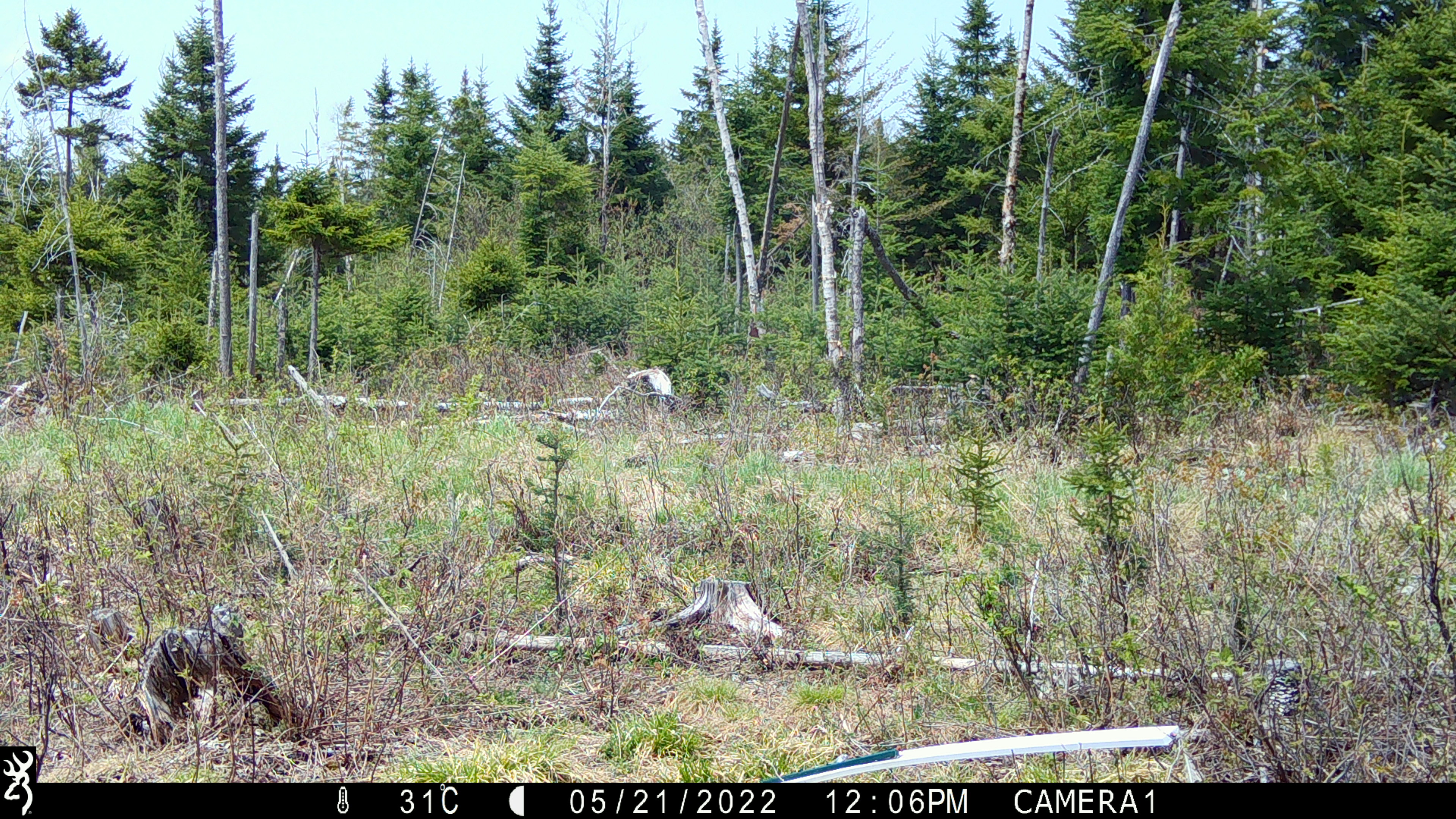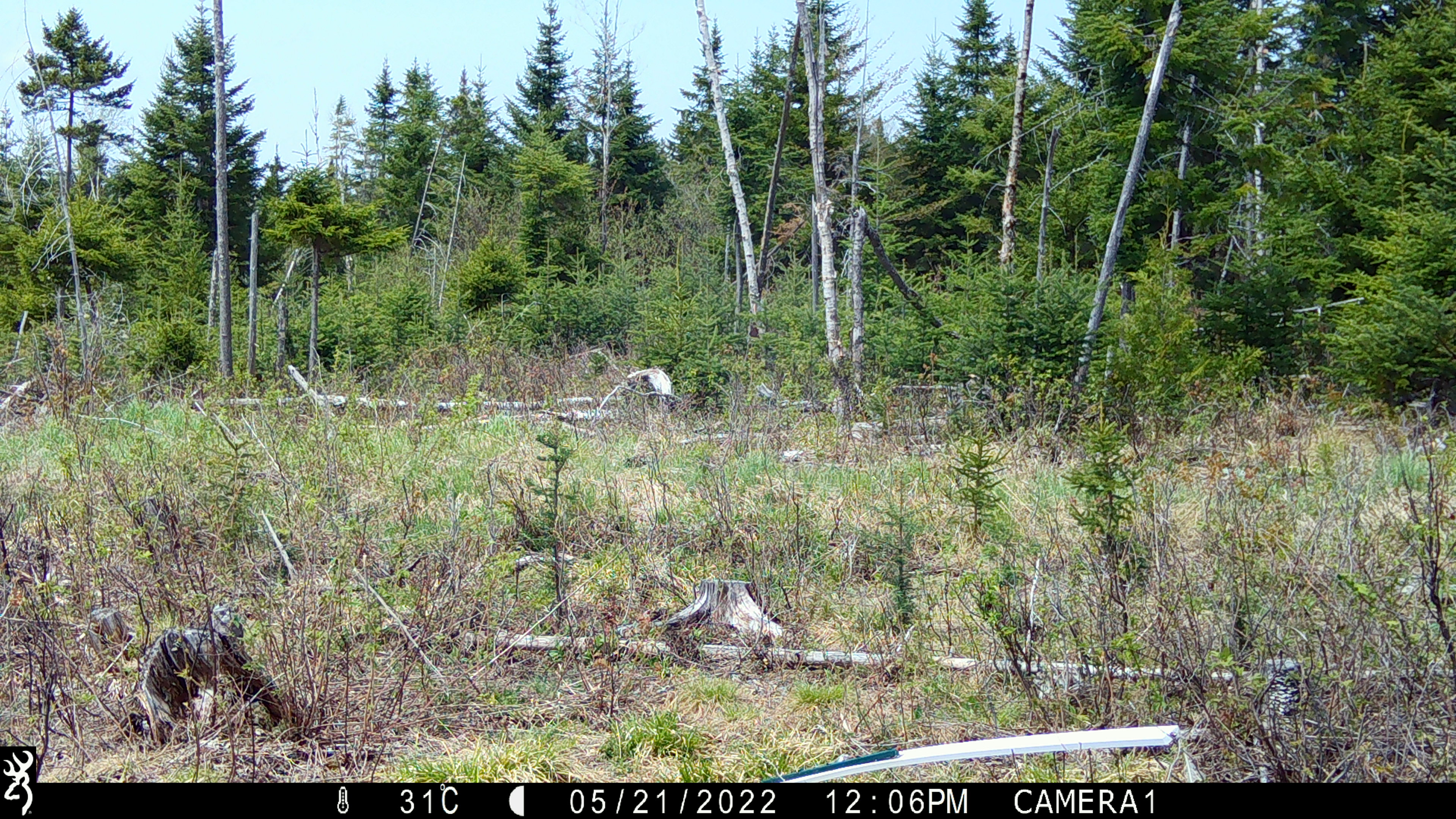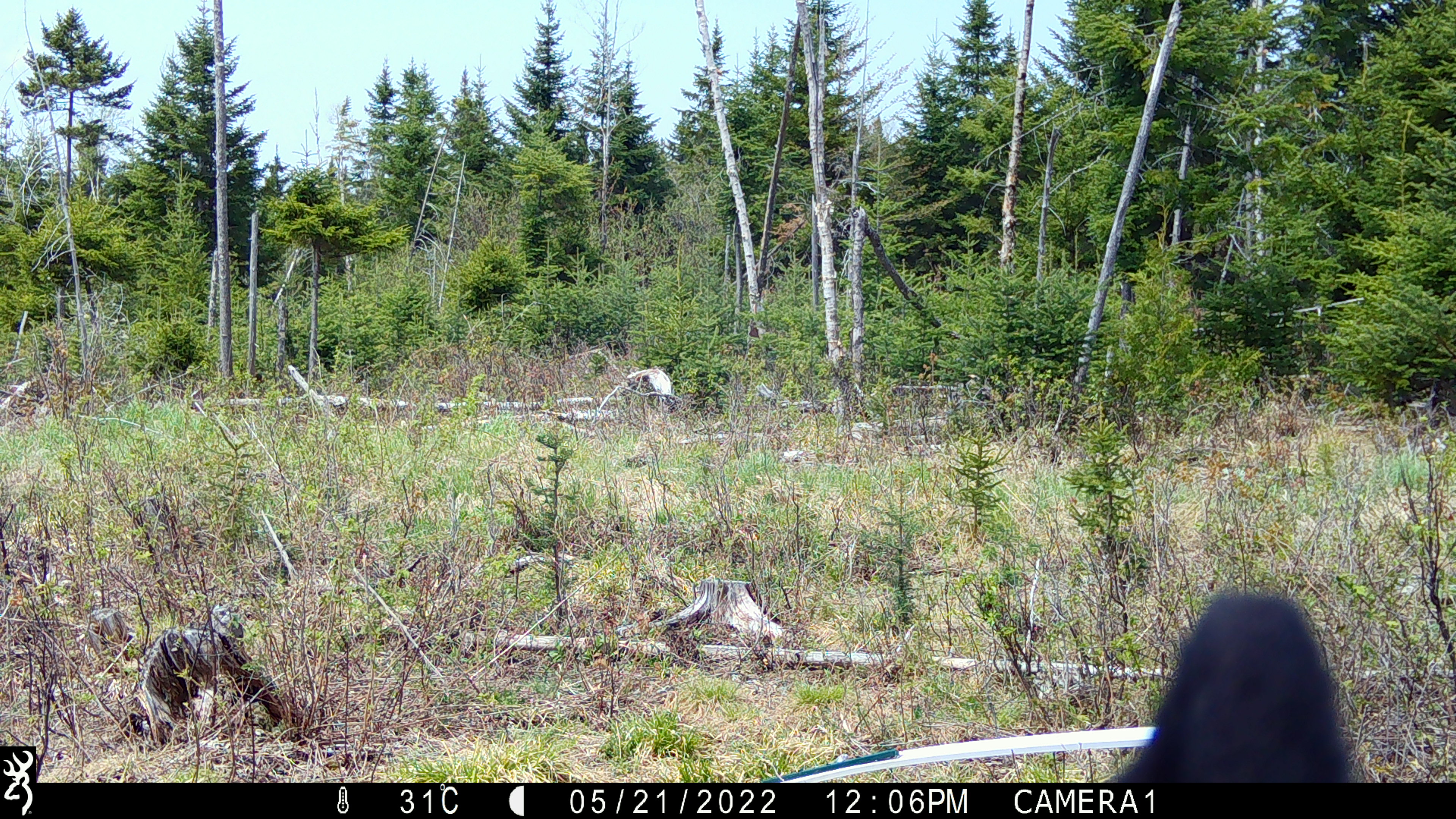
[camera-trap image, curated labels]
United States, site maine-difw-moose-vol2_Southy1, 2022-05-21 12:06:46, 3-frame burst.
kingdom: Animalia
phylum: Chordata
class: Mammalia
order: Carnivora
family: Ursidae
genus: Ursus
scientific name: Ursus americanus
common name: black bear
Black bear (Ursus americanus).